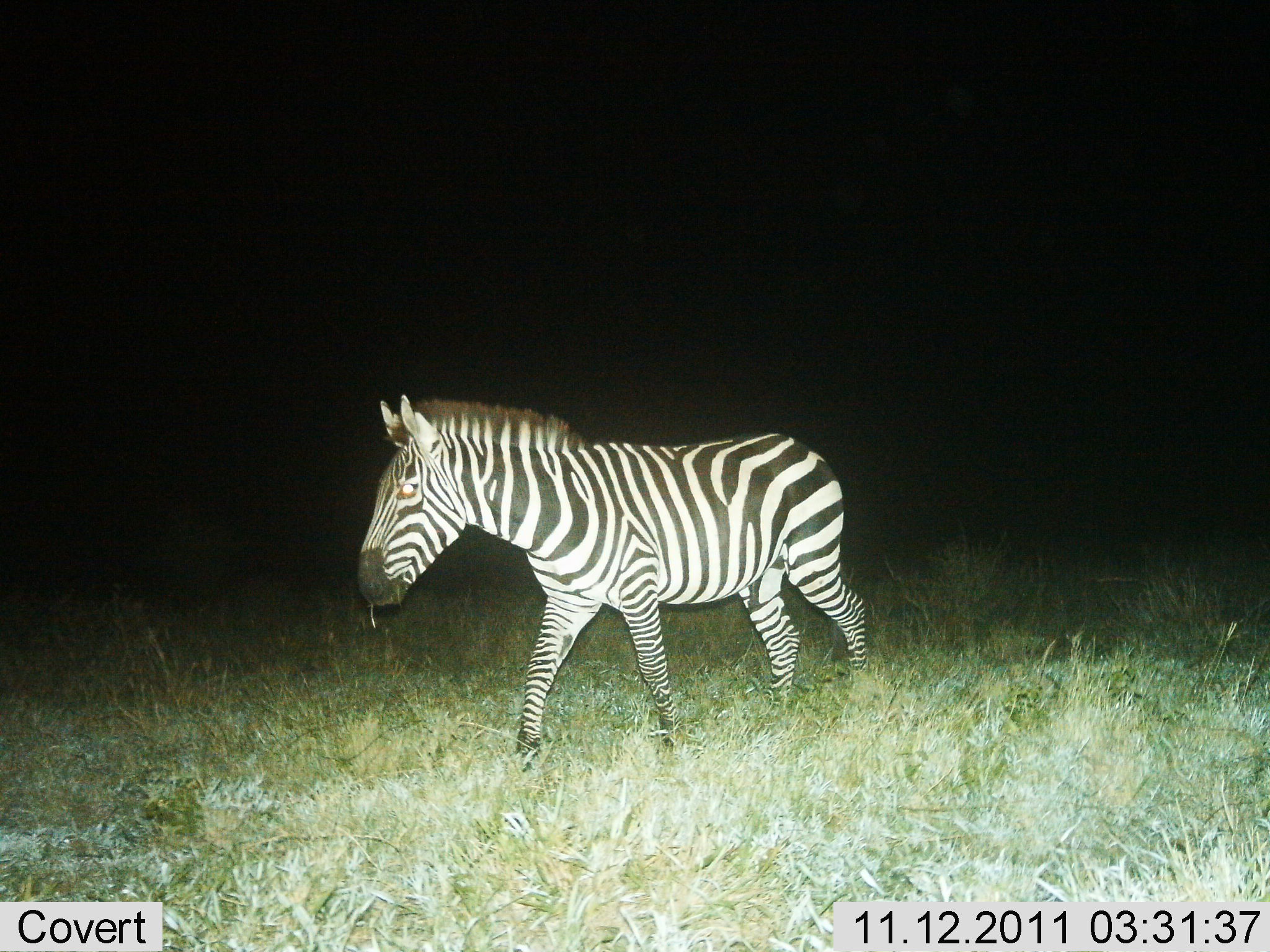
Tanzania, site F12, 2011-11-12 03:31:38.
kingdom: Animalia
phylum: Chordata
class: Mammalia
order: Perissodactyla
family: Equidae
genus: Equus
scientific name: Equus quagga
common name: plains zebra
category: zebra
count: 1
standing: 23%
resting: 0%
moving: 85%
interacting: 0%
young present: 0%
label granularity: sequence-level